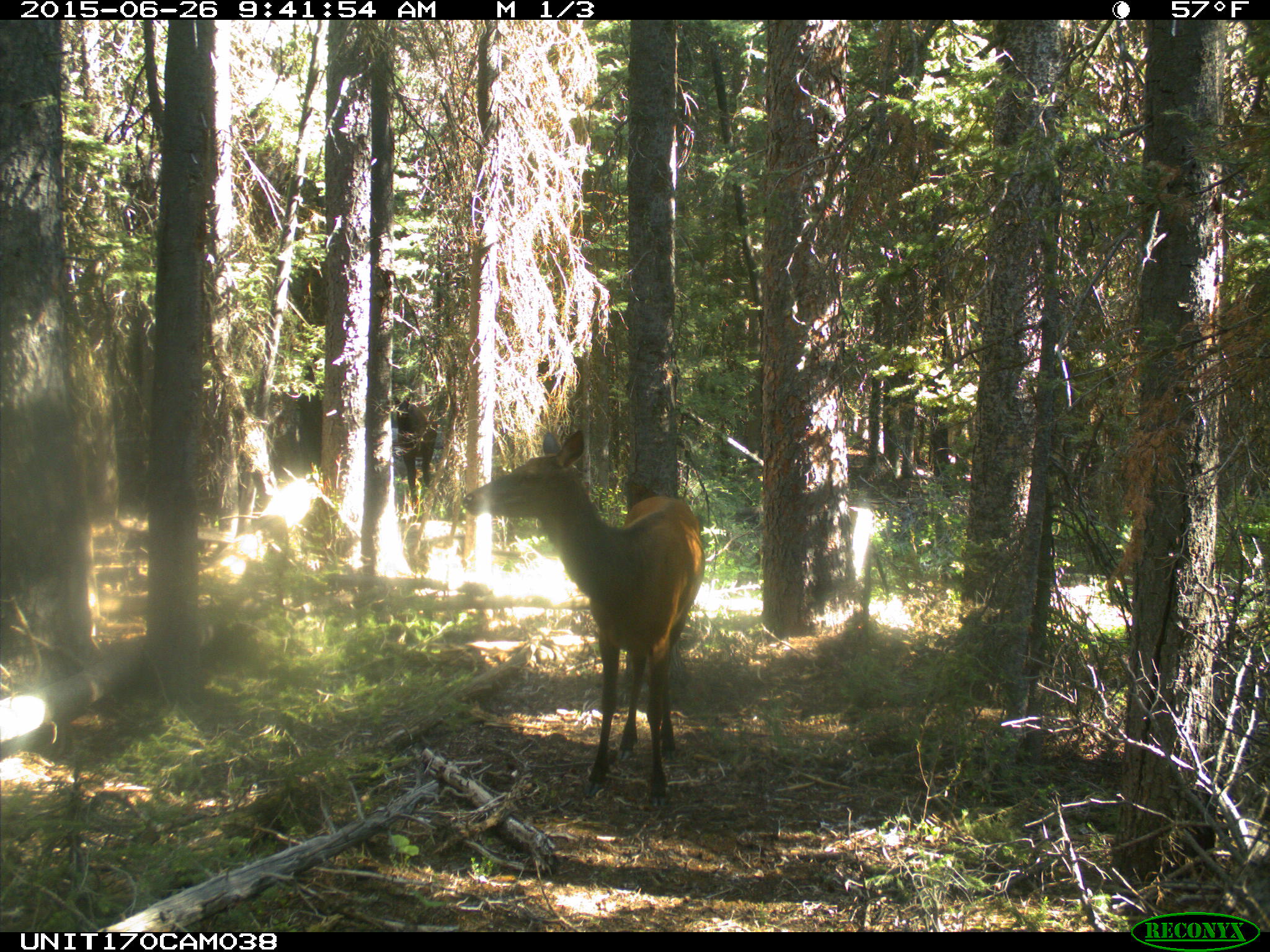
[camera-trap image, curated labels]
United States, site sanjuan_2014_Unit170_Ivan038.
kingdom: Animalia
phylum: Chordata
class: Mammalia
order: Artiodactyla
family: Cervidae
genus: Cervus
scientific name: Cervus elaphus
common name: red deer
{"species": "Cervus elaphus (red deer)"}